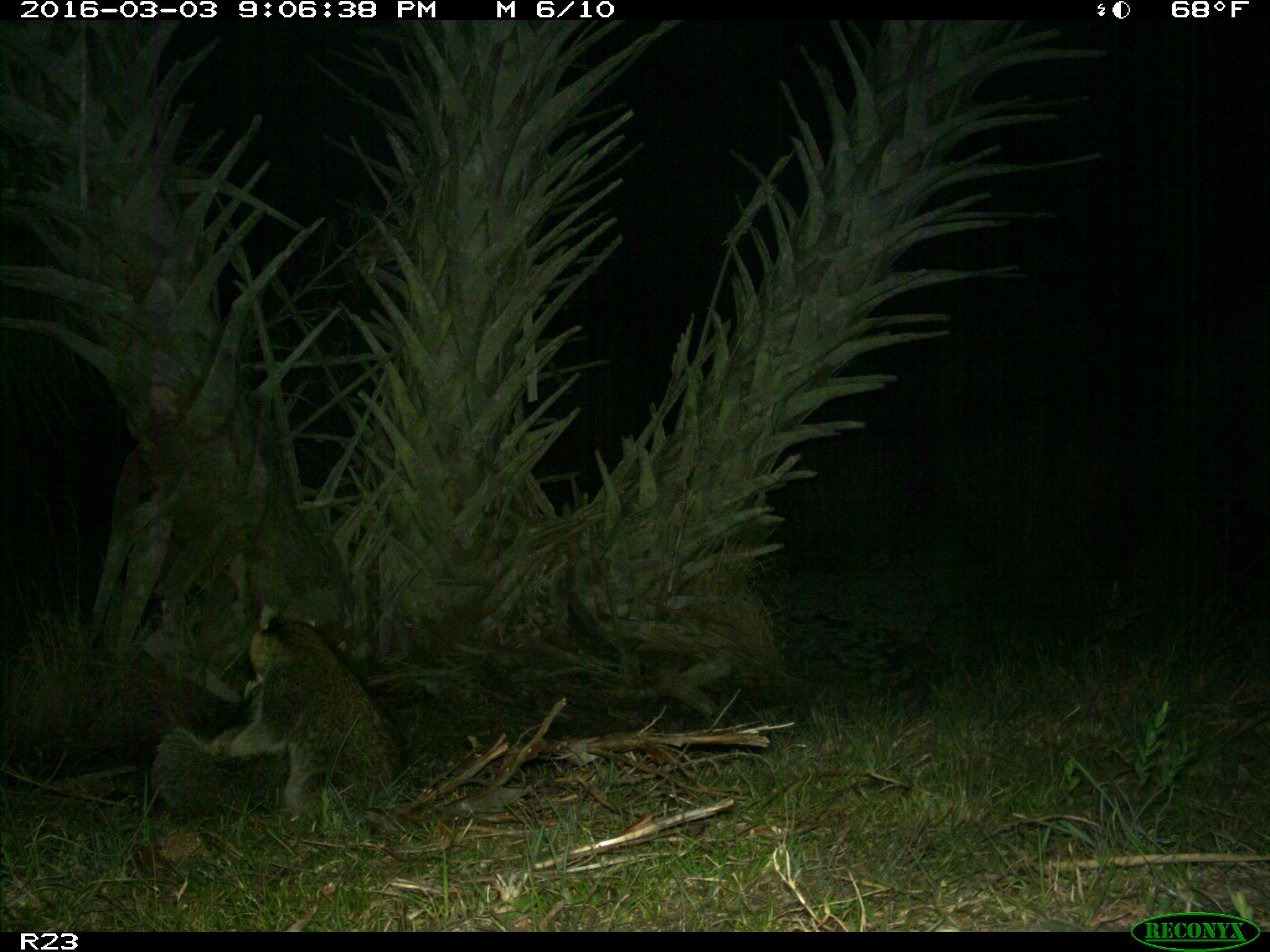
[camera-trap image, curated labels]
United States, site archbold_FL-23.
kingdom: Animalia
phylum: Chordata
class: Mammalia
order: Carnivora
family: Procyonidae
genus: Procyon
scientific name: Procyon lotor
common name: common raccoon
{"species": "Procyon lotor (common raccoon)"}